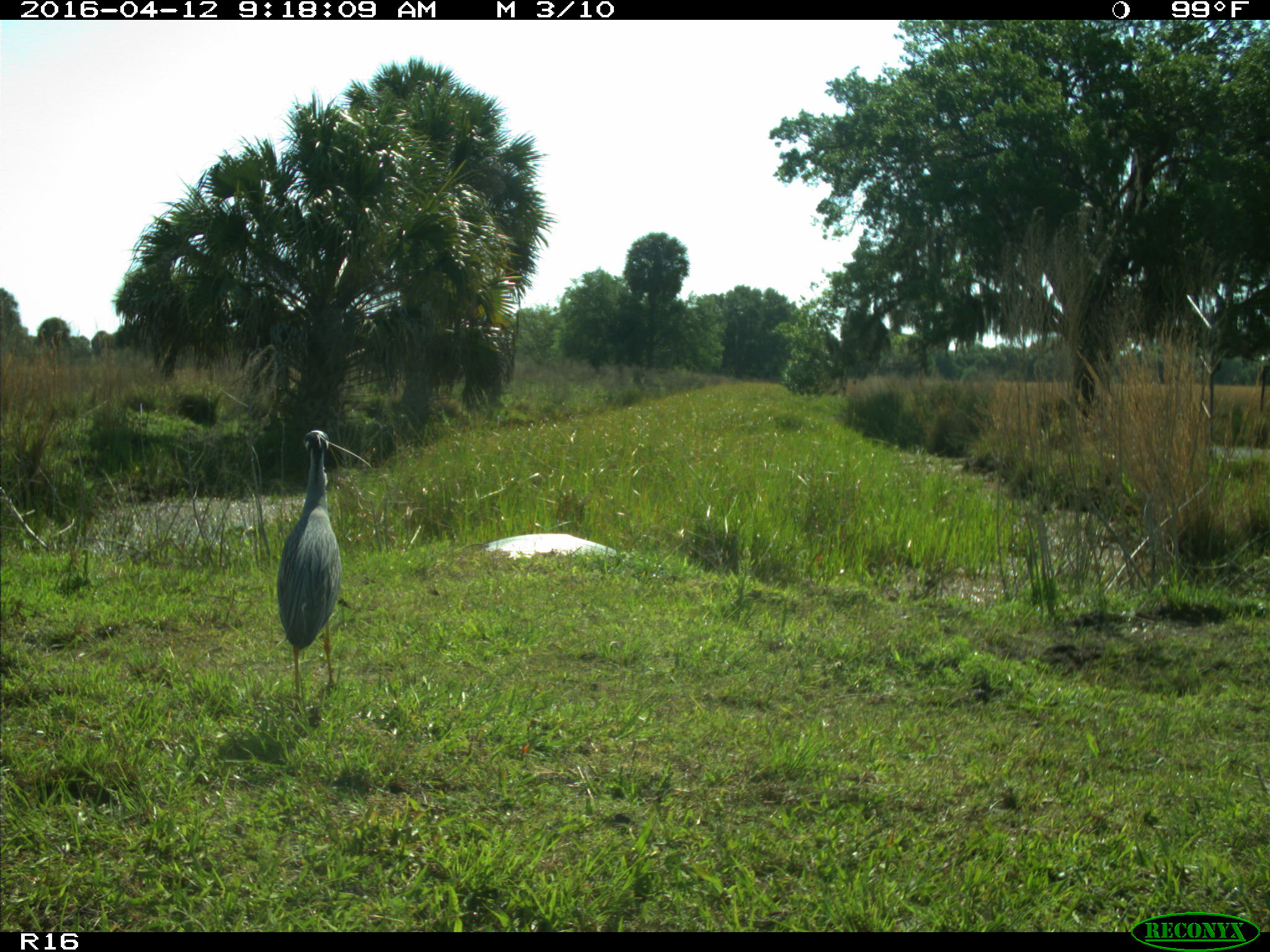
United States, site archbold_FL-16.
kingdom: Animalia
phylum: Chordata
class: Aves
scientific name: Aves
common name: birds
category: unidentified bird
Unidentified bird (birds) (Aves).